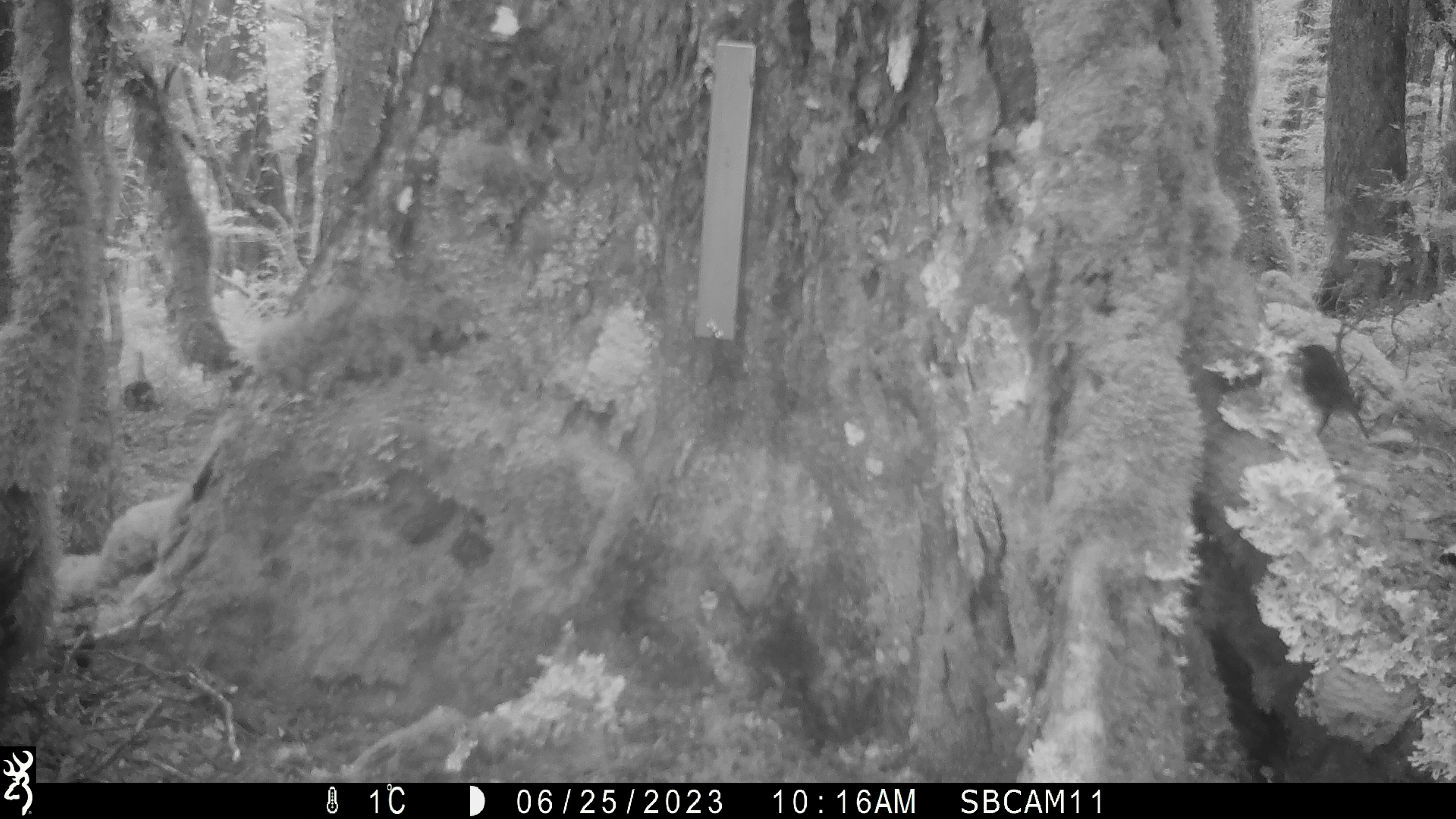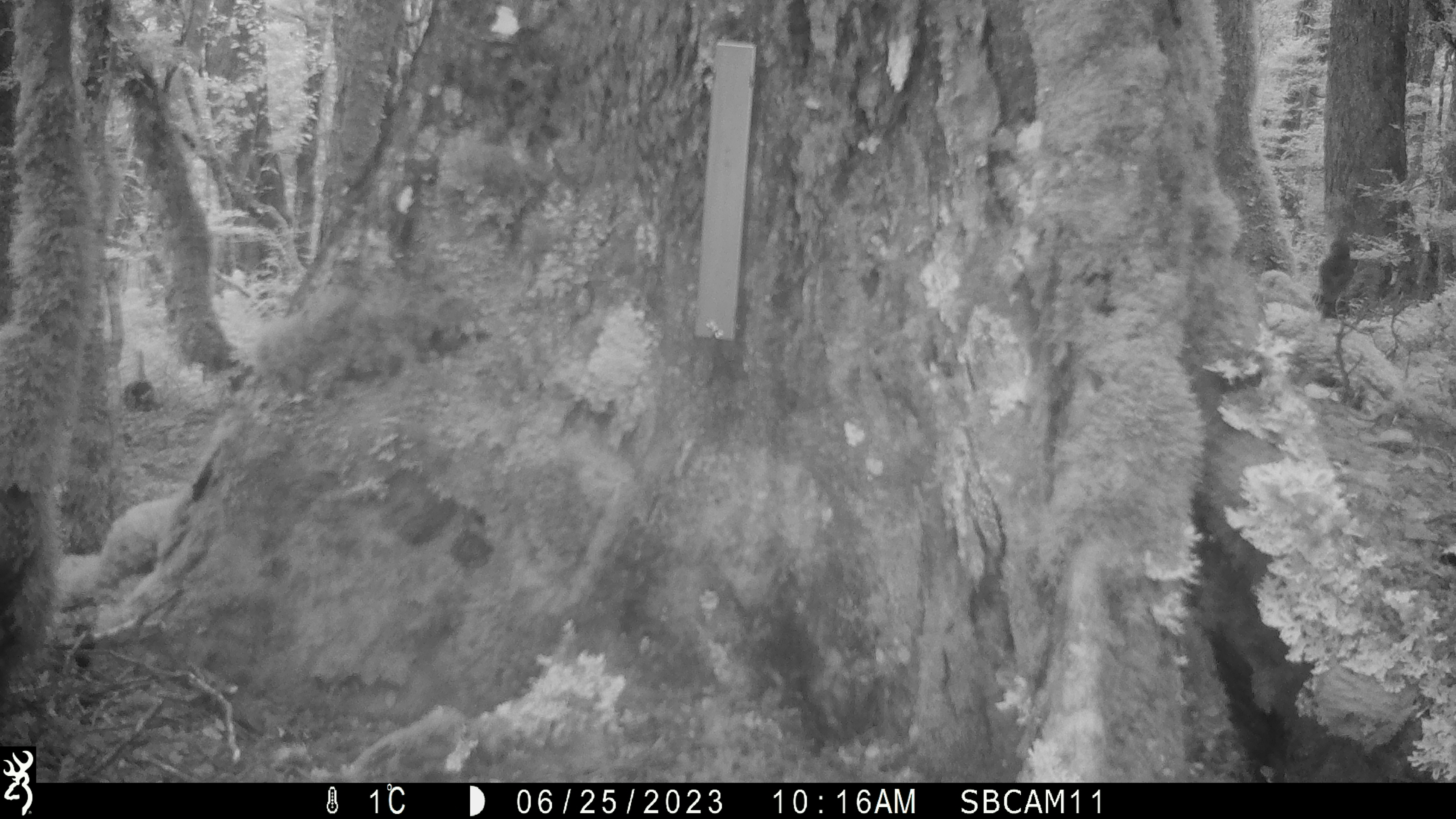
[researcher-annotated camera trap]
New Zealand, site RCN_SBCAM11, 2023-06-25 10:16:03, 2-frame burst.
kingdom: Animalia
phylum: Chordata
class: Aves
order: Passeriformes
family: Petroicidae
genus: Petroica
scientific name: Petroica australis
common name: new zealand robin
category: robin